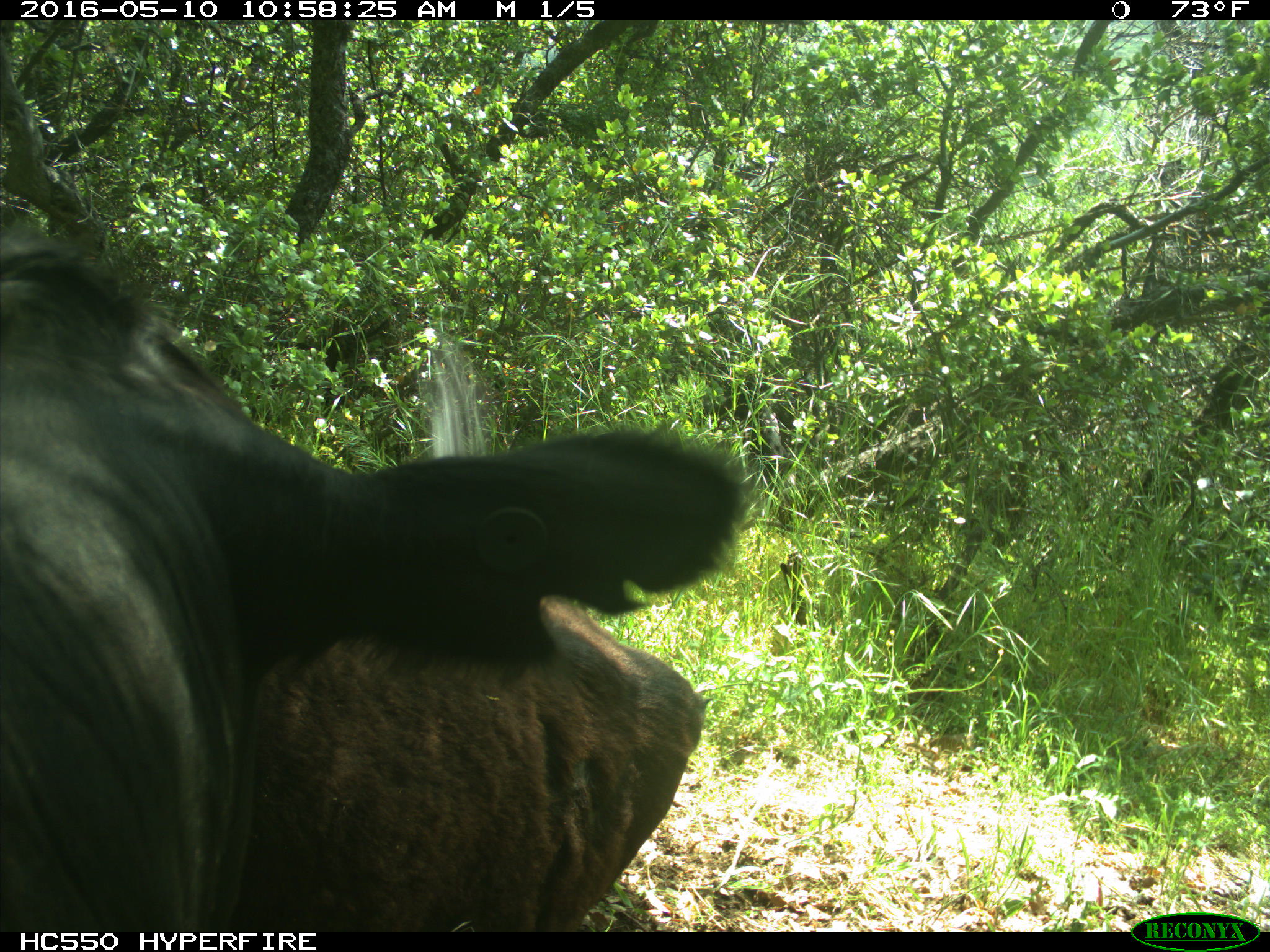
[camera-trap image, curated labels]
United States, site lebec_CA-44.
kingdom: Animalia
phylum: Chordata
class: Mammalia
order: Artiodactyla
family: Bovidae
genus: Bos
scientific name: Bos taurus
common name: domestic cow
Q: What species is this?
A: Bos taurus (domestic cow).